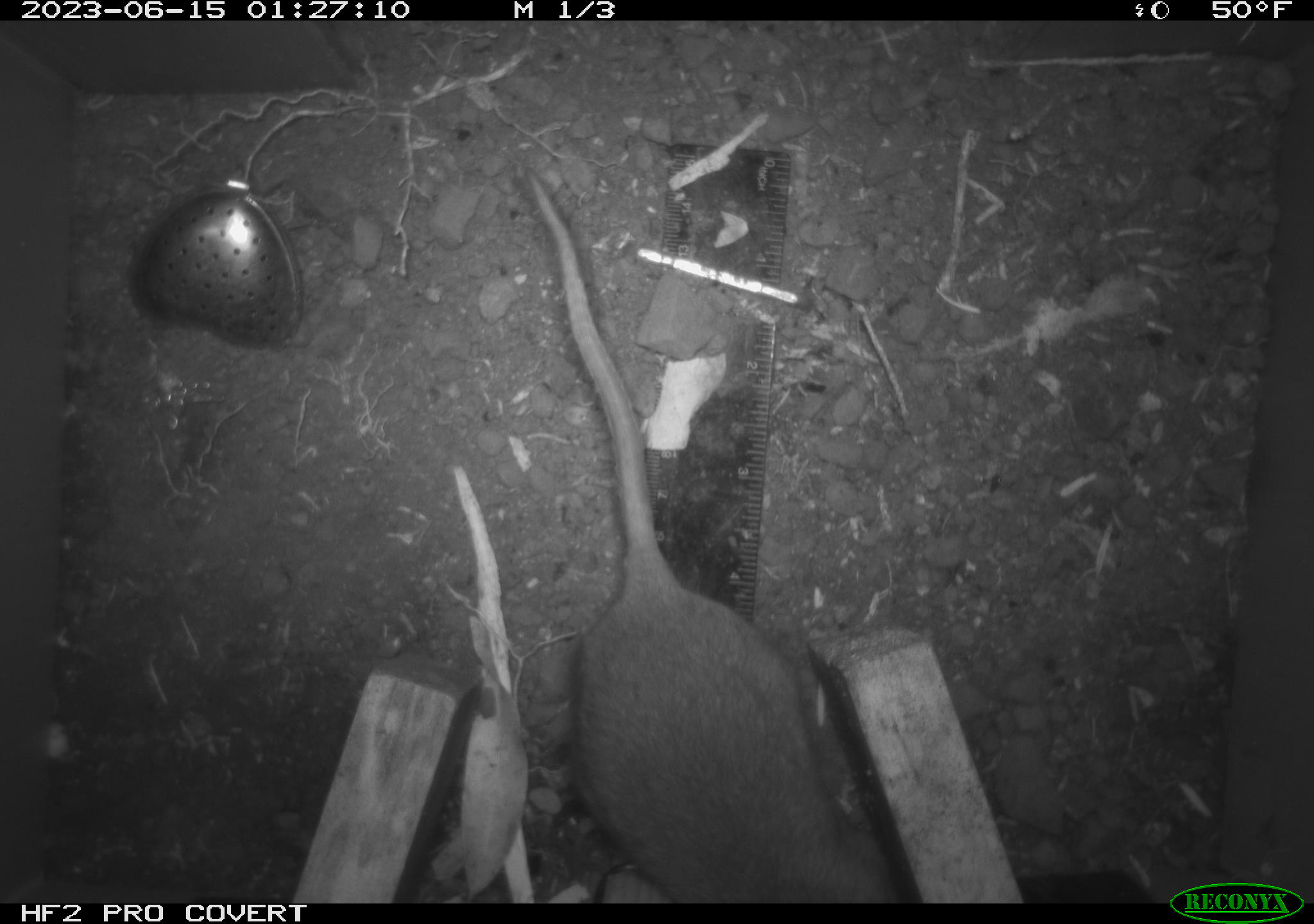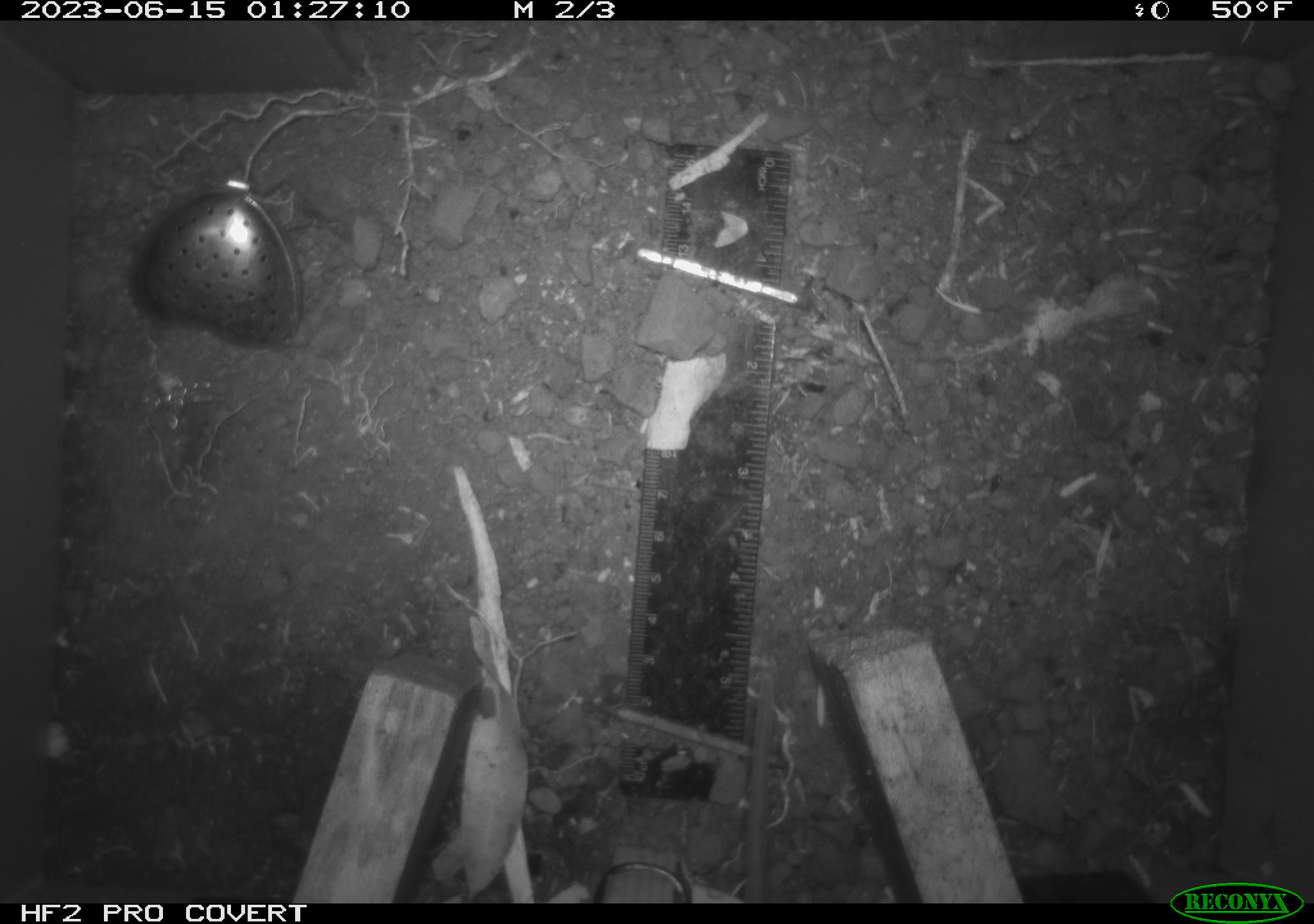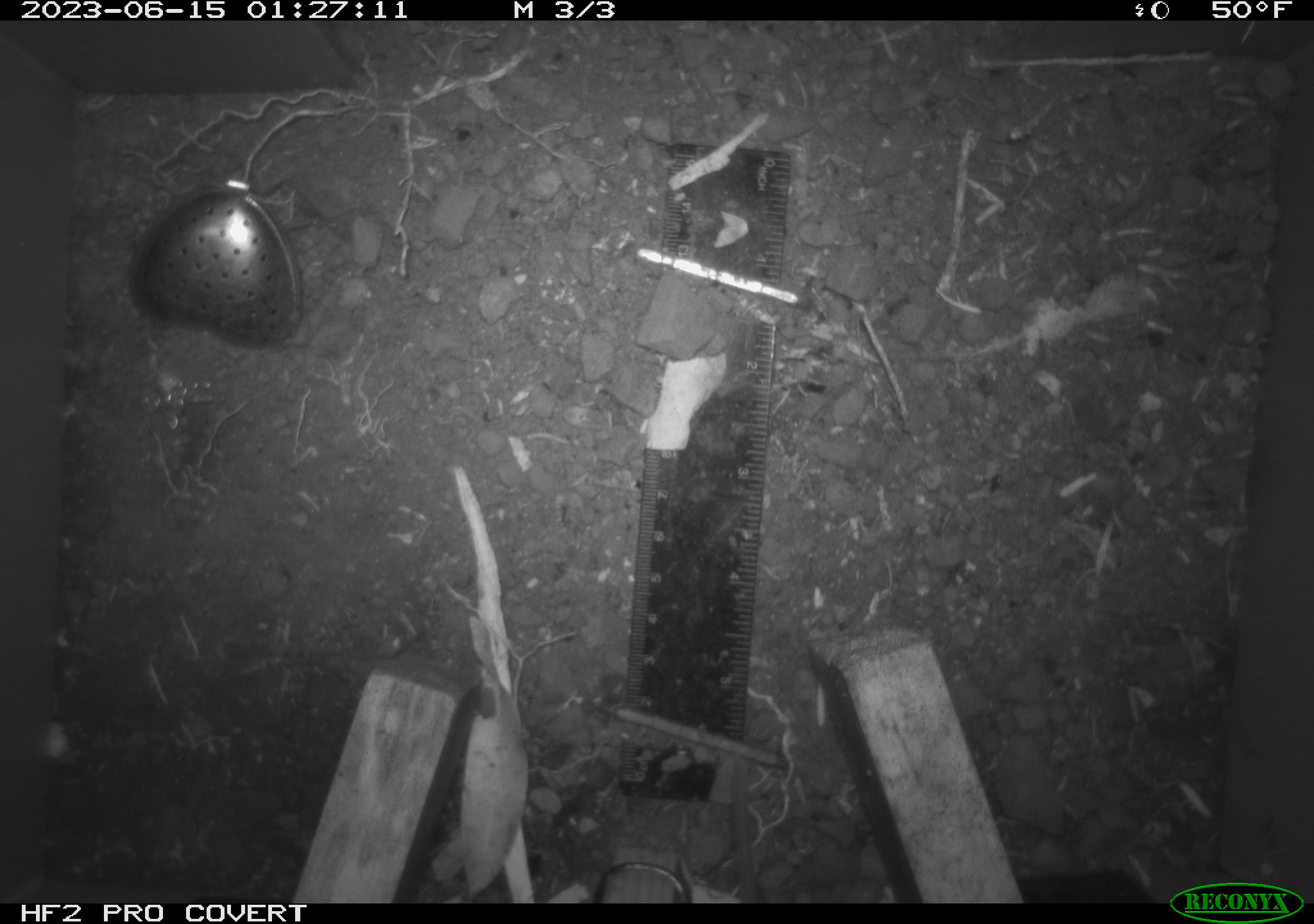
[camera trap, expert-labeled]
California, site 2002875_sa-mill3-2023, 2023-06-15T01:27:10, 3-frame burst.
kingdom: Animalia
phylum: Chordata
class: Mammalia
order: Rodentia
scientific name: Rodentia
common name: mouse species